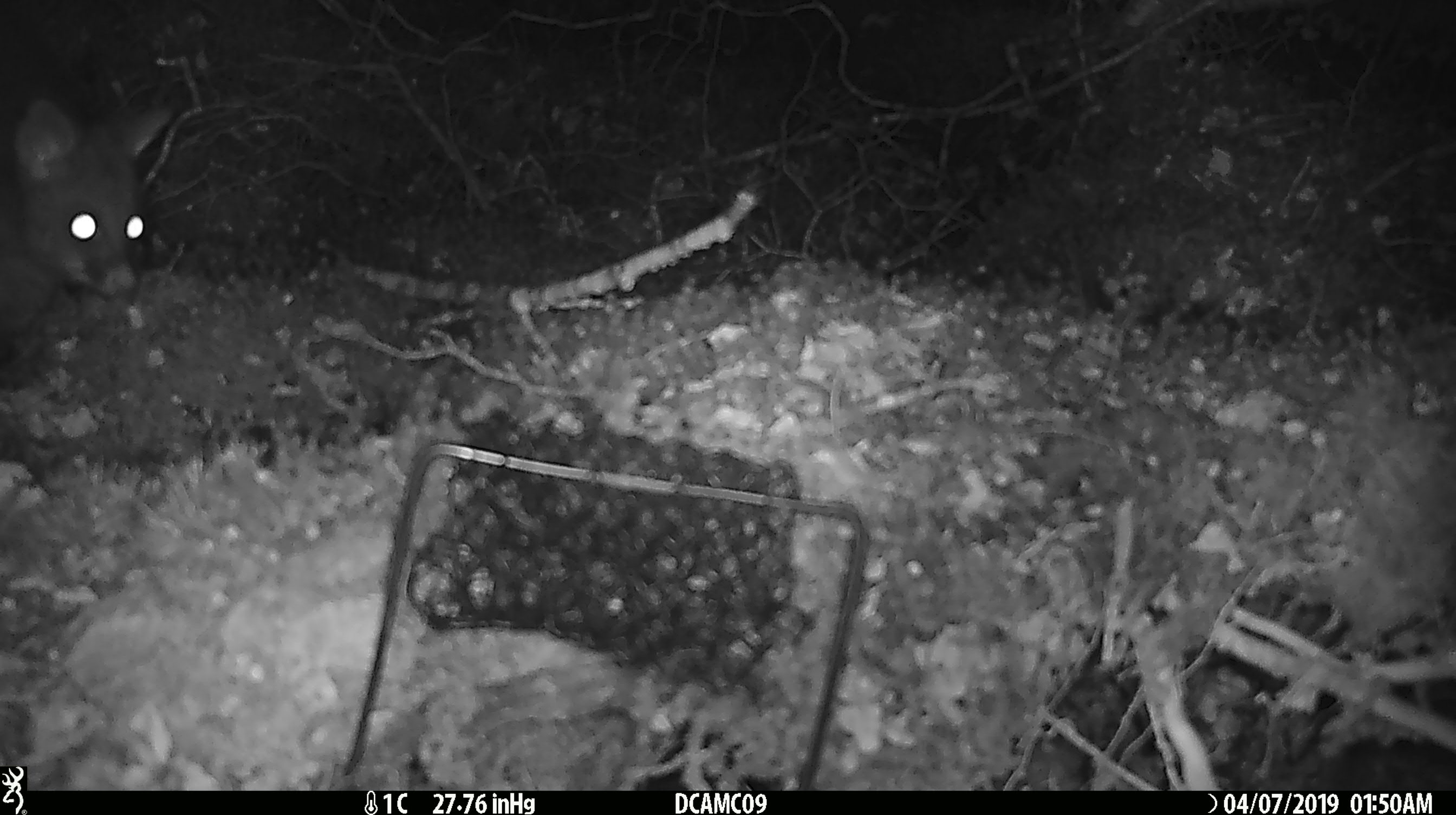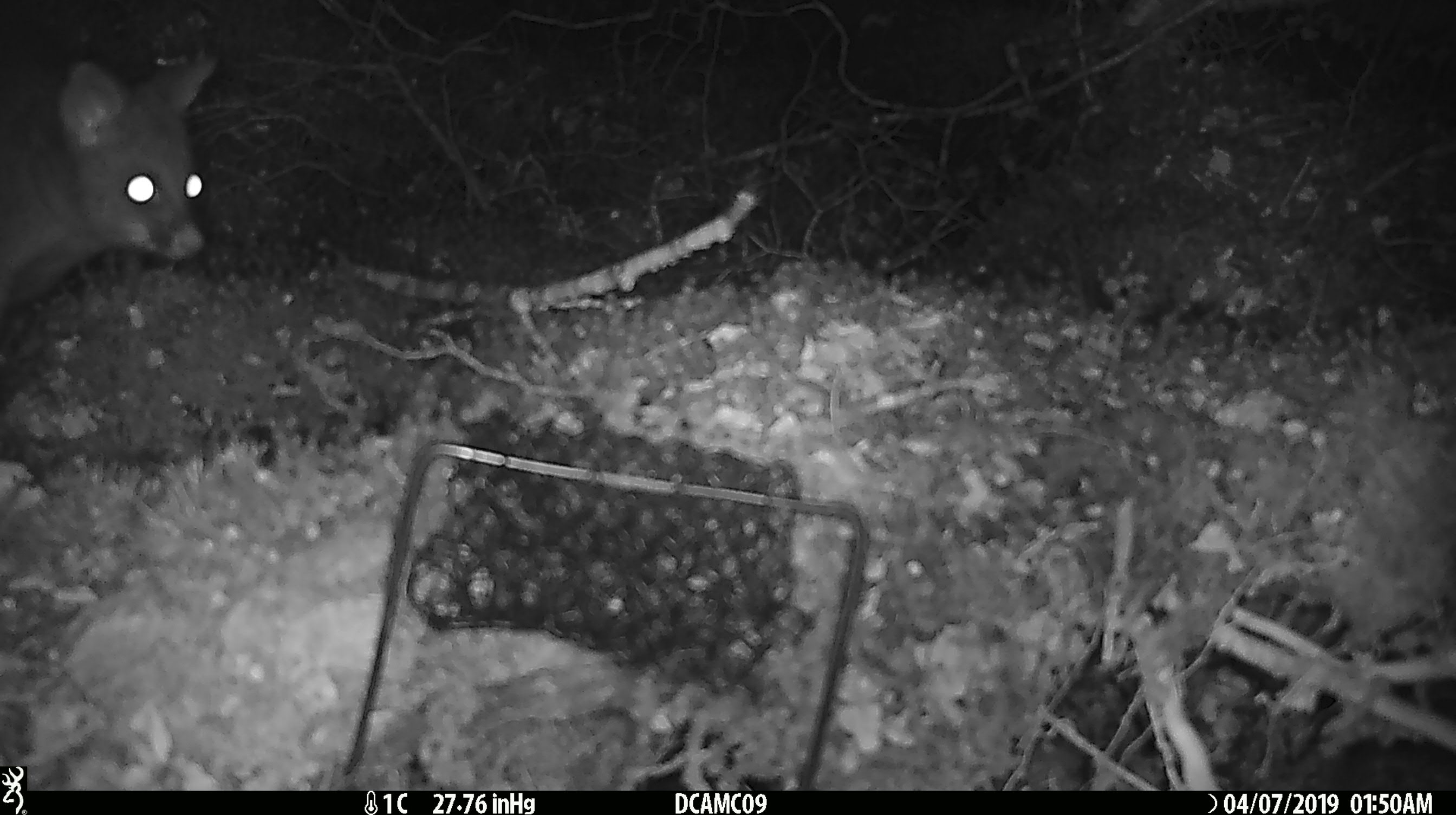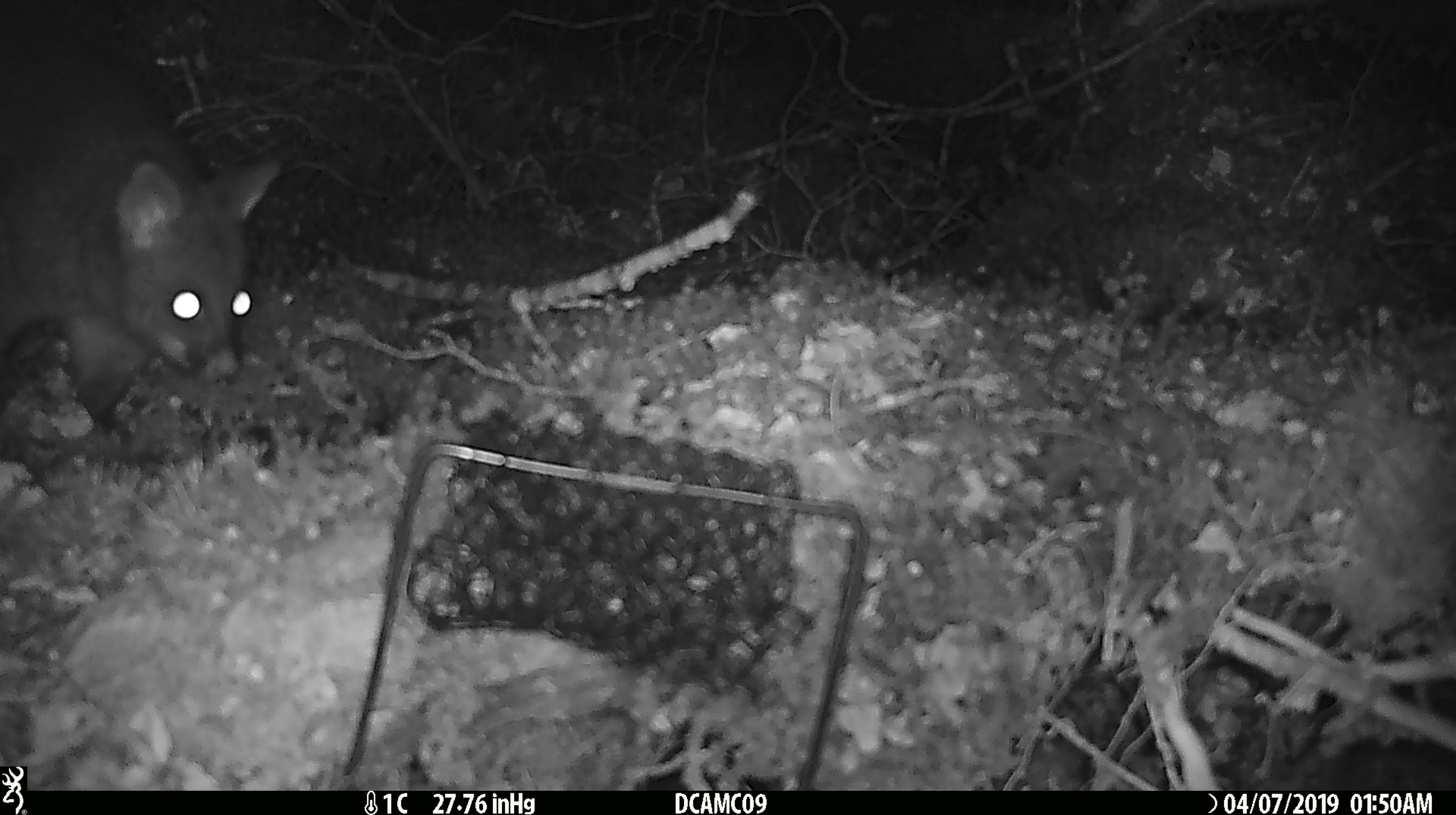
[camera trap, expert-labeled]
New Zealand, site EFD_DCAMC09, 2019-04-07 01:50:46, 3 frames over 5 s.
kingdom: Animalia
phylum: Chordata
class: Mammalia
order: Diprotodontia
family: Phalangeridae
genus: Trichosurus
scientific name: Trichosurus vulpecula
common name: common brushtail possum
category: possum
Possum (common brushtail possum) (Trichosurus vulpecula).